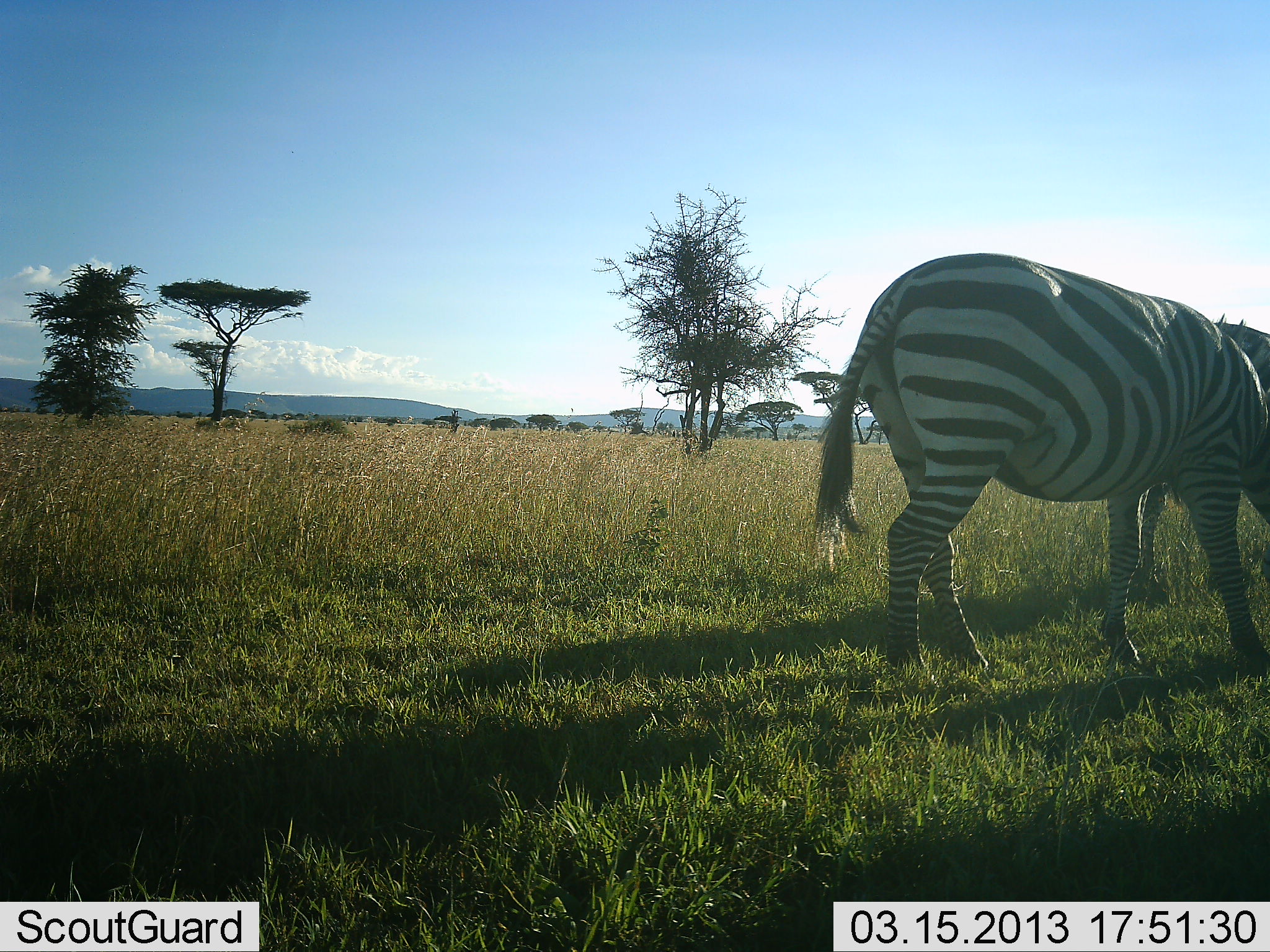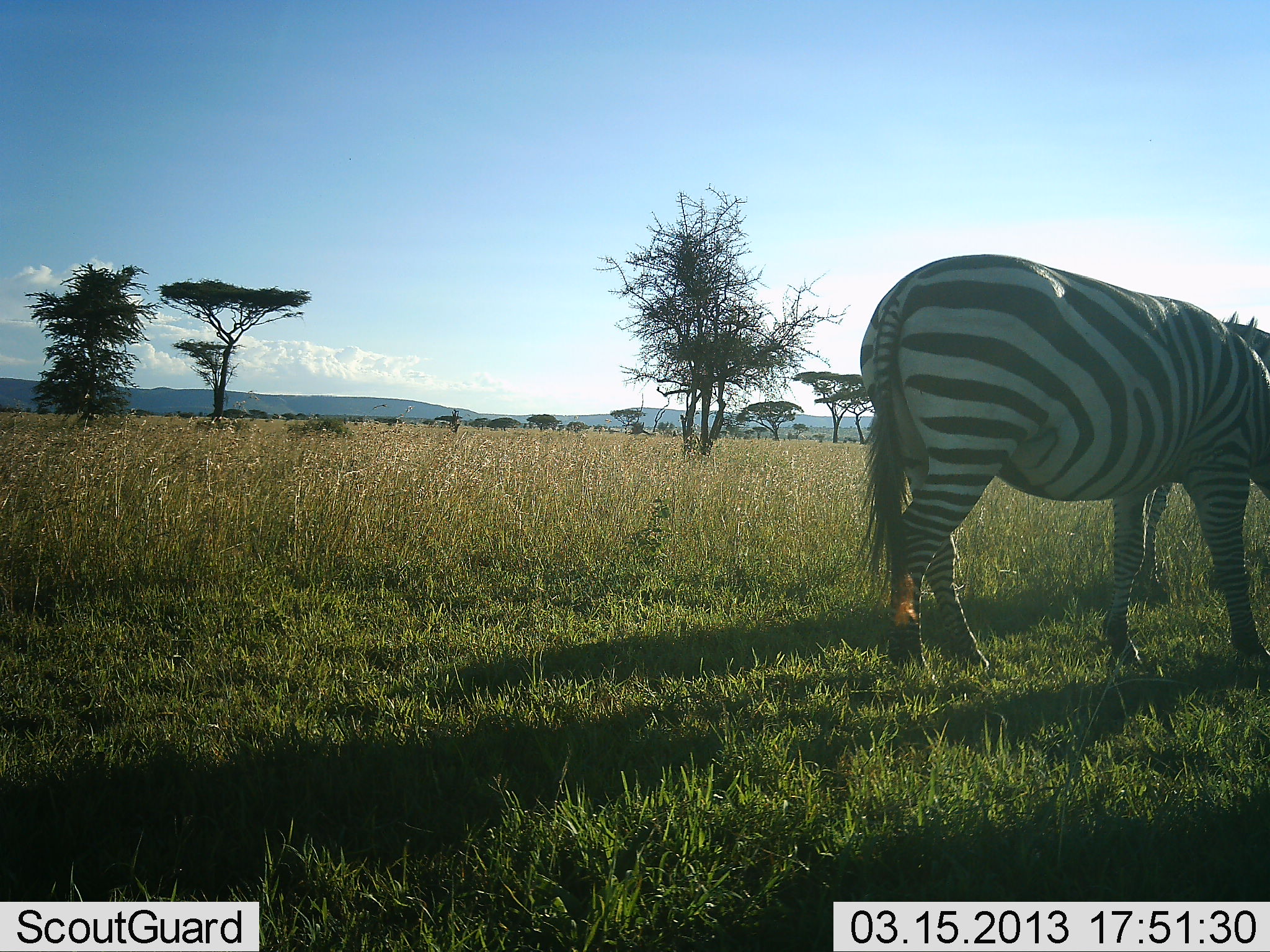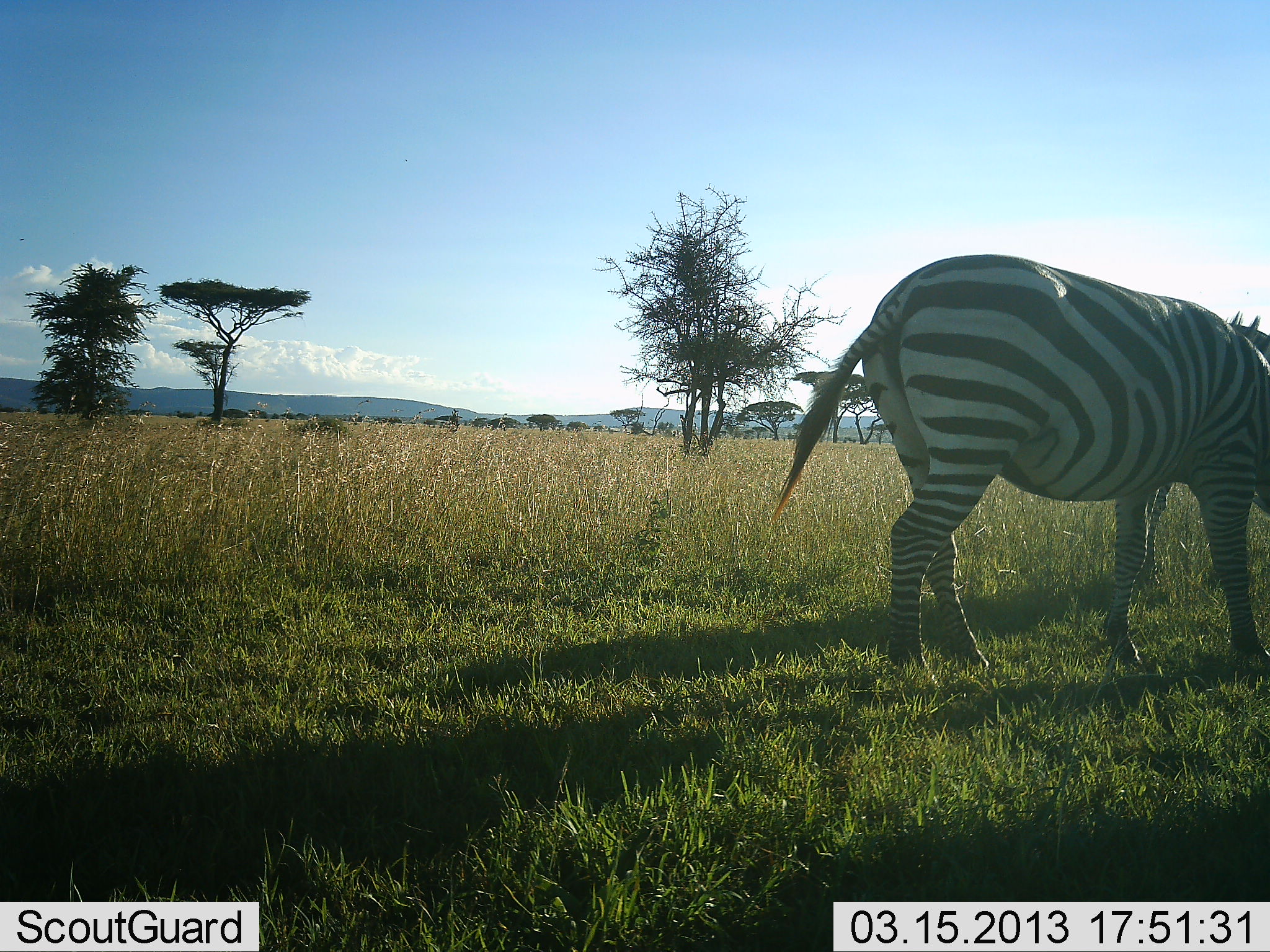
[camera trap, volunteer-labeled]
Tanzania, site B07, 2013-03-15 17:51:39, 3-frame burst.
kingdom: Animalia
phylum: Chordata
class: Mammalia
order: Perissodactyla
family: Equidae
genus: Equus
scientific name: Equus quagga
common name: plains zebra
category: zebra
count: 2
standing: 41%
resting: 0%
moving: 4%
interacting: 0%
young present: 4%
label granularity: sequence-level